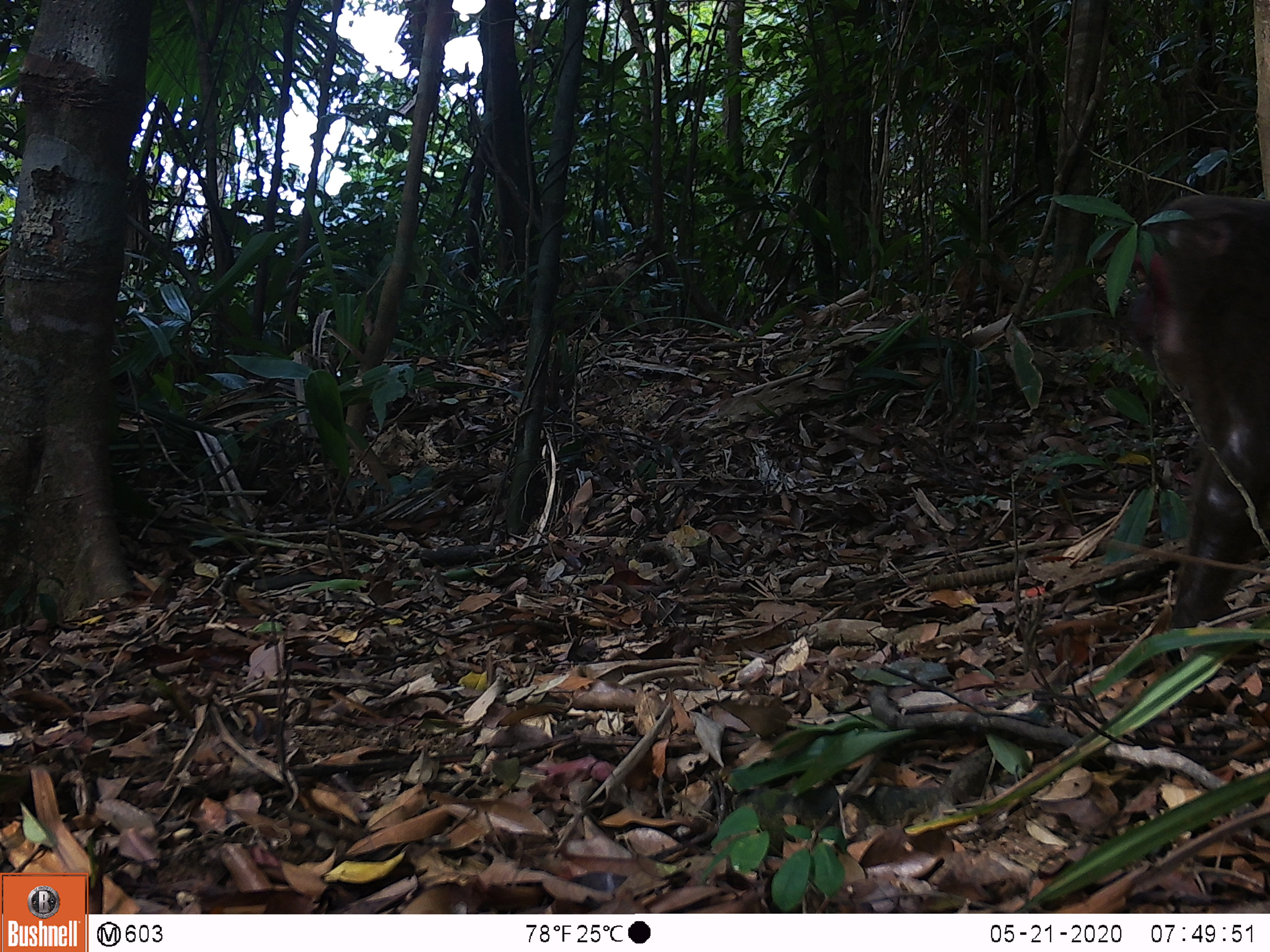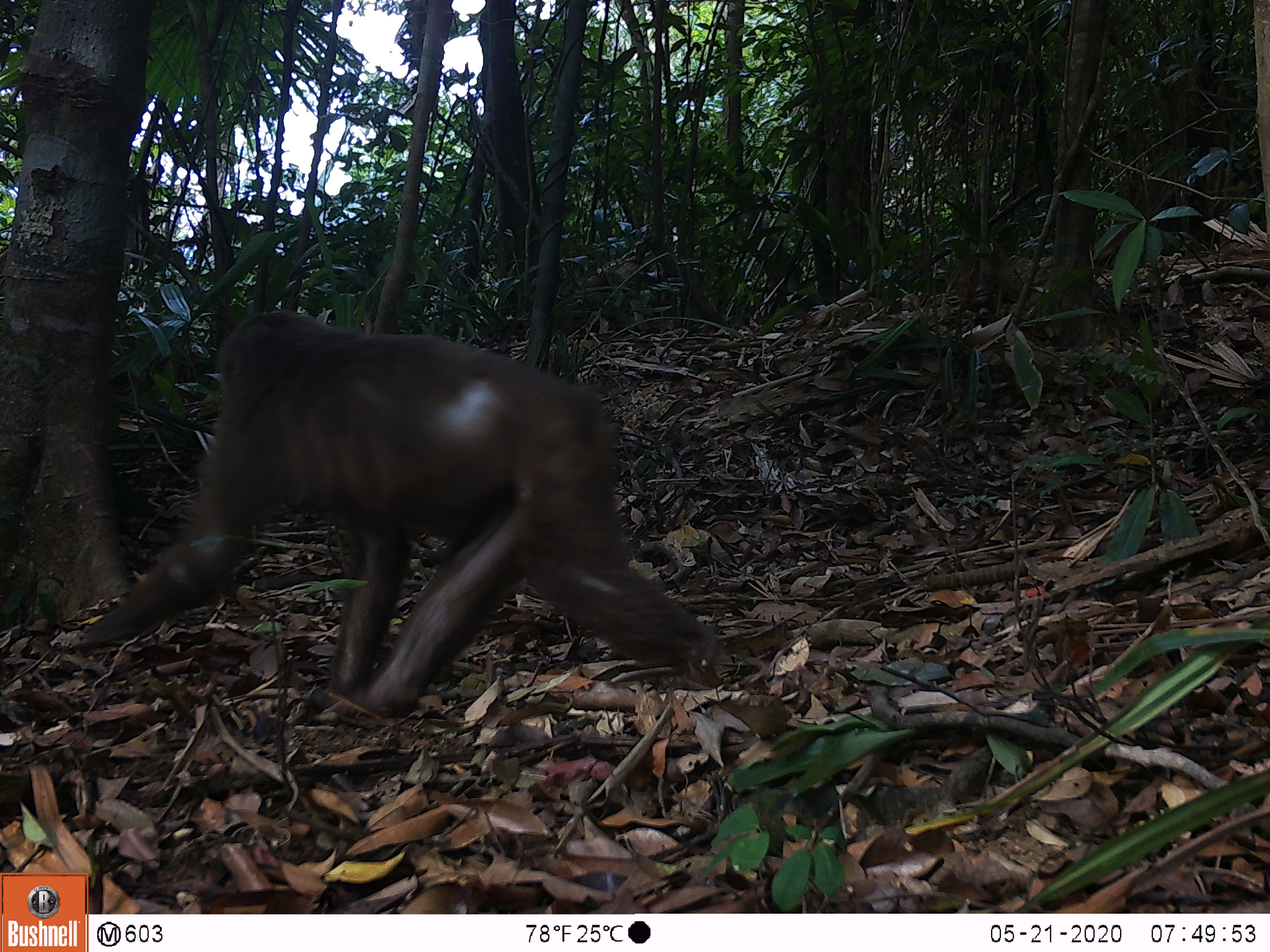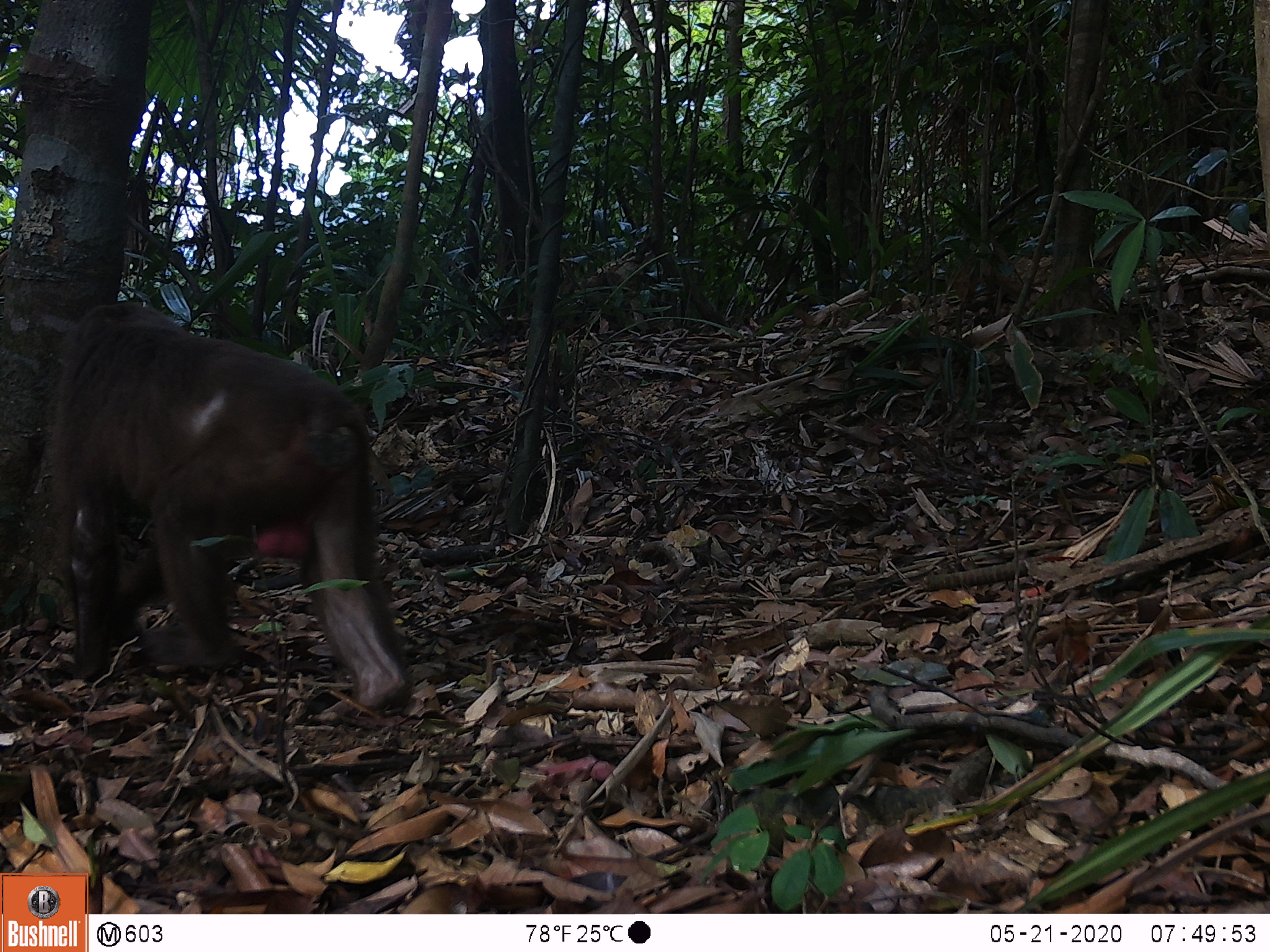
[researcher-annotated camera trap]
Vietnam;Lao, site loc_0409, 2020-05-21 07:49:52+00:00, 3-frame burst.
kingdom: Animalia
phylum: Chordata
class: Mammalia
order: Primates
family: Cercopithecidae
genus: Macaca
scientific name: Macaca arctoides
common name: stump-tailed macaque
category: stump tailed macaque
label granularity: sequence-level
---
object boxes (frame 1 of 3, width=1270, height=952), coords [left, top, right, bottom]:
stump tailed macaque: [1125, 195, 1270, 627]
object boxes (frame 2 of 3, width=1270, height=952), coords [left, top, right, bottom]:
stump tailed macaque: [84, 308, 718, 719]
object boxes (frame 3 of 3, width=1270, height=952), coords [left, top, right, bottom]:
stump tailed macaque: [49, 304, 413, 711]